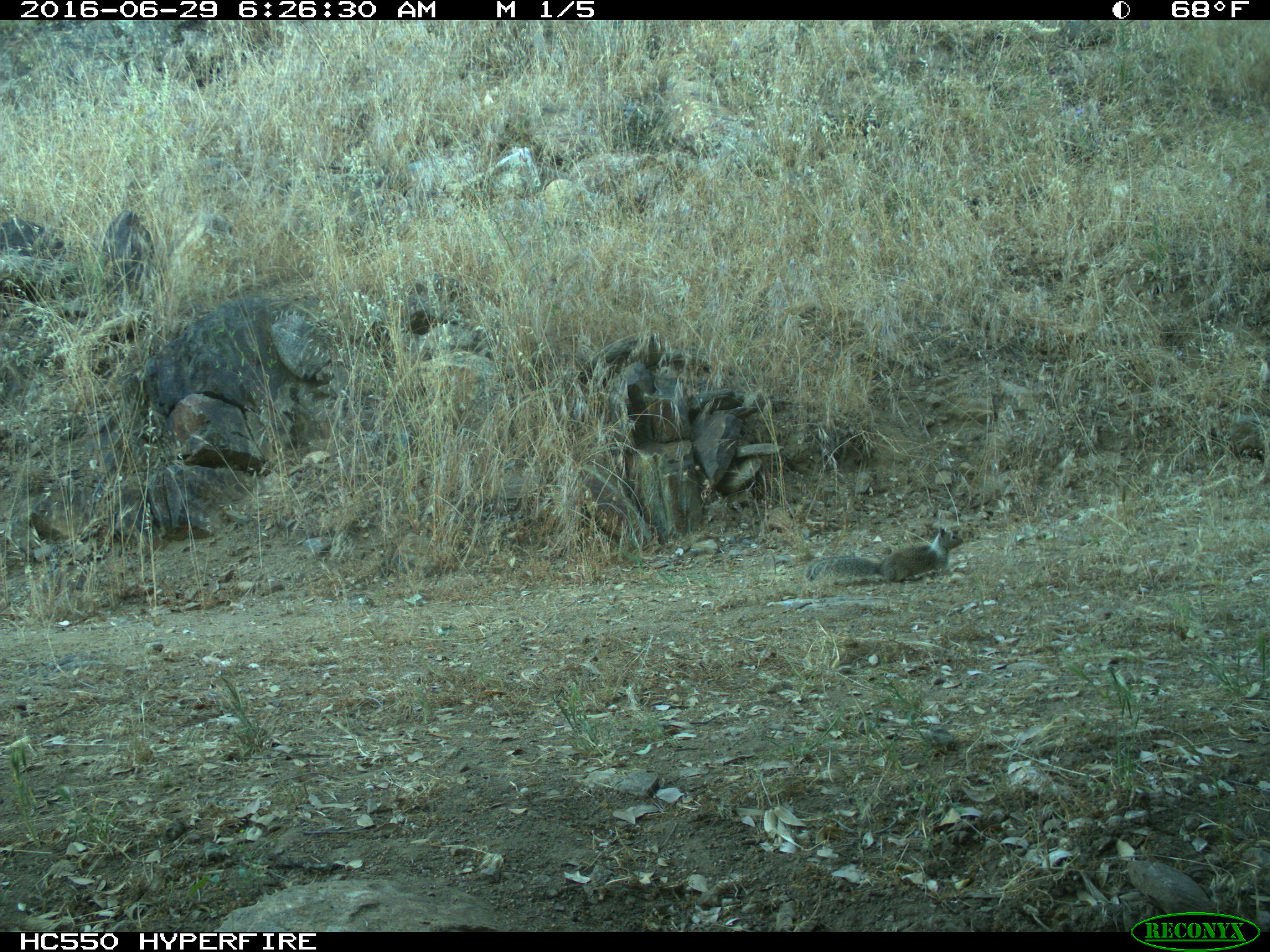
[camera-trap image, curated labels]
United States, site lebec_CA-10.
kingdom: Animalia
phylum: Chordata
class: Mammalia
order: Rodentia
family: Sciuridae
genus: Otospermophilus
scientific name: Otospermophilus beecheyi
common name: california ground squirrel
Otospermophilus beecheyi (california ground squirrel).